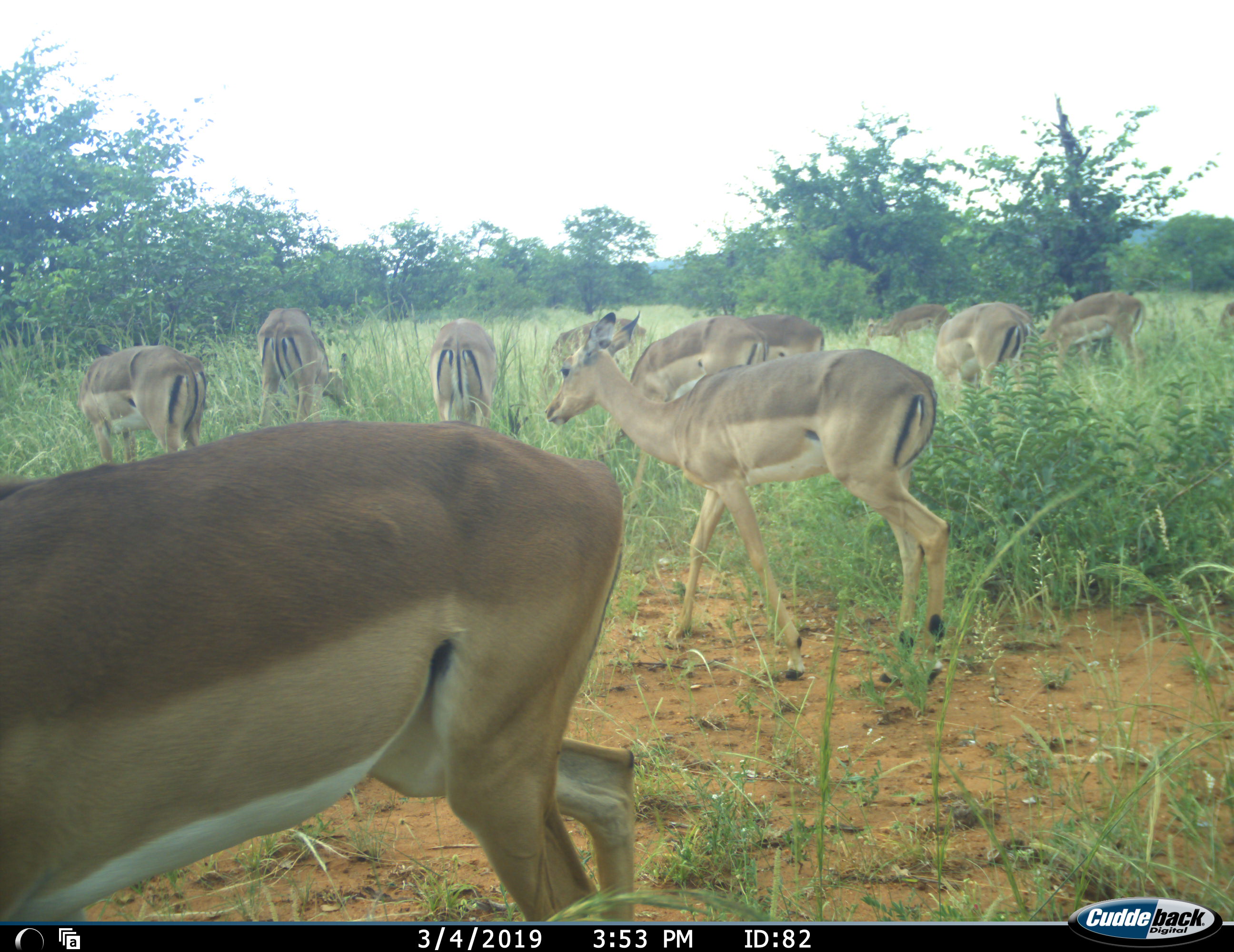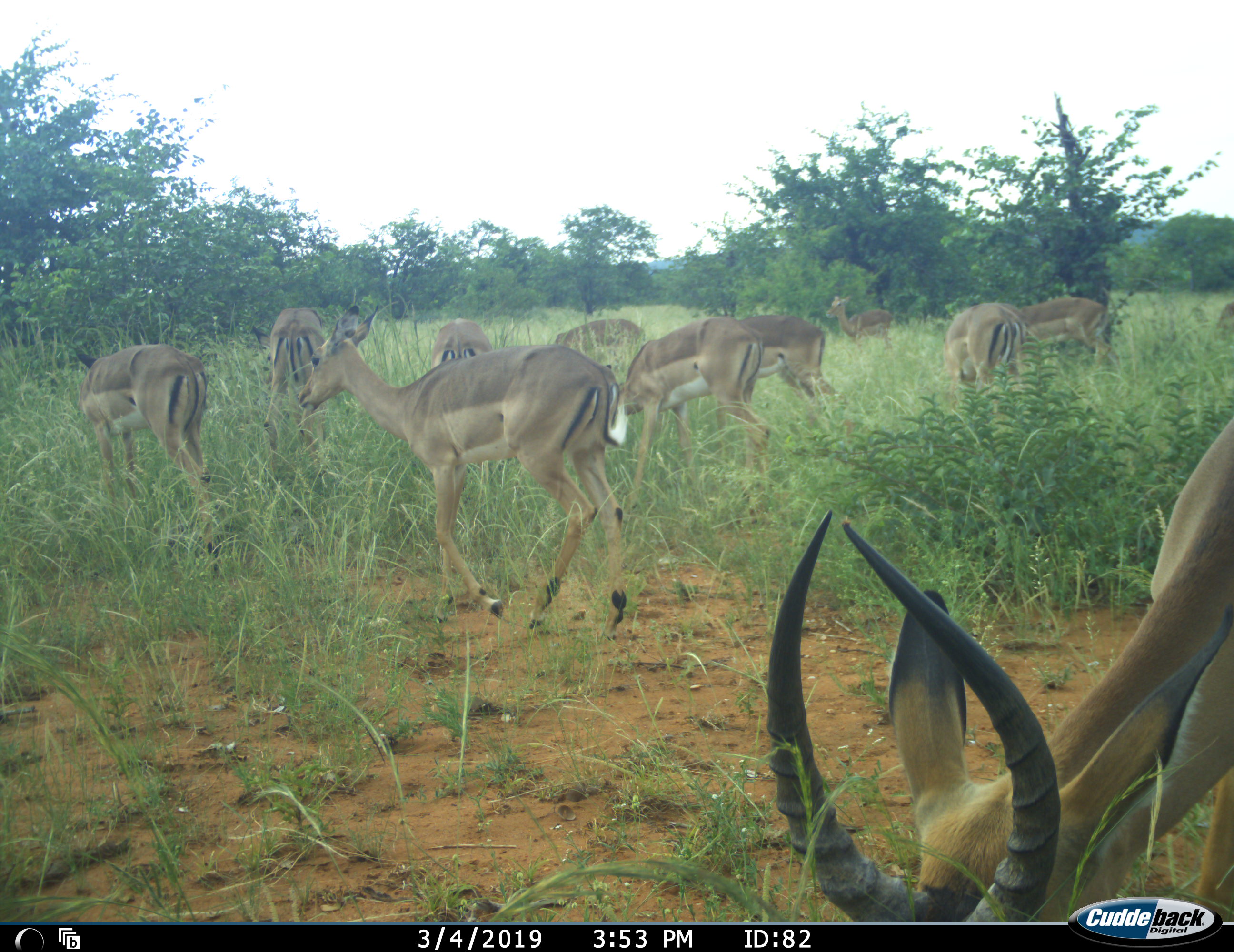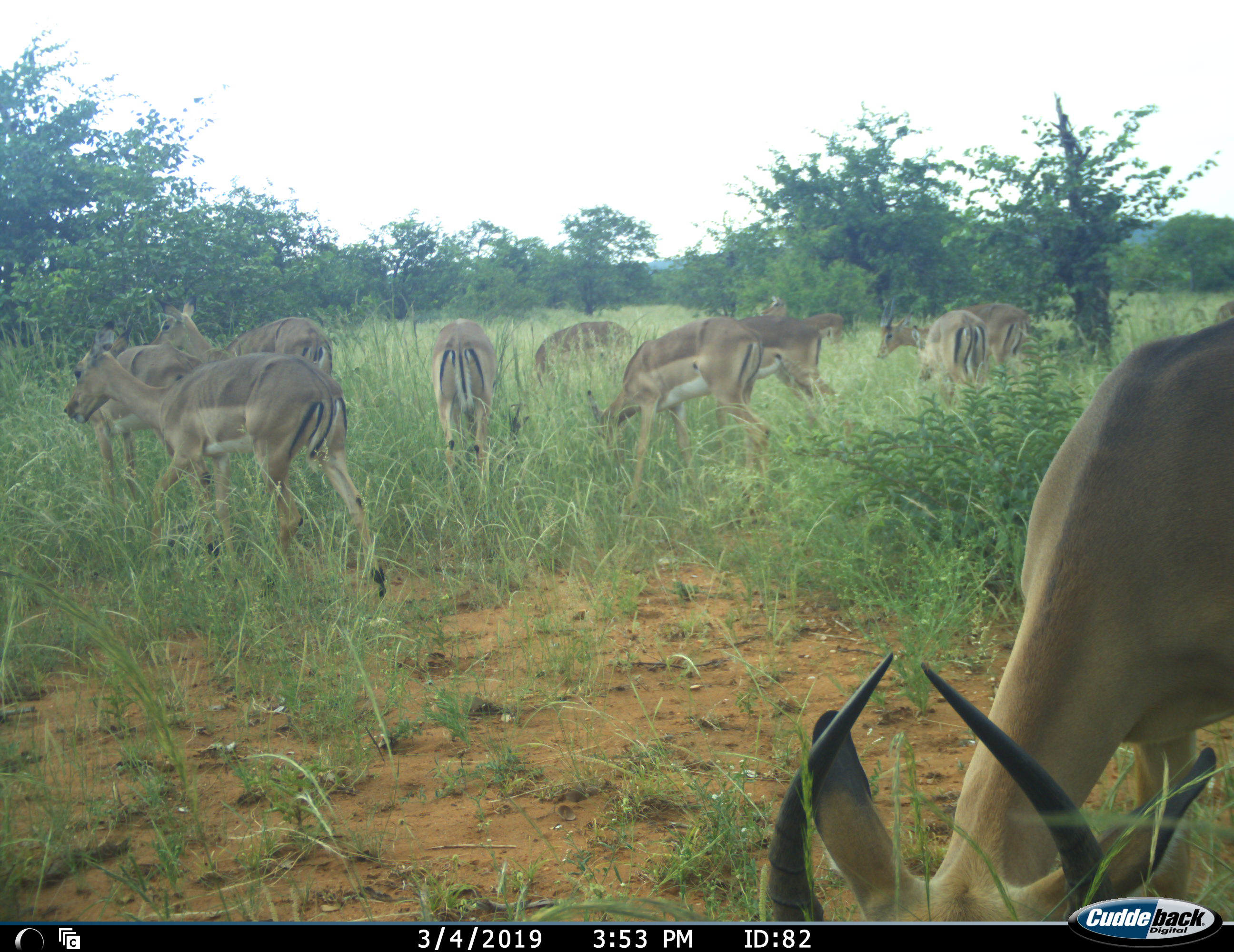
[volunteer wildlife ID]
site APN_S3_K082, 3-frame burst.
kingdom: Animalia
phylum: Chordata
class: Mammalia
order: Artiodactyla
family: Bovidae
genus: Aepyceros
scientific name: Aepyceros melampus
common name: impala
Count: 11-50.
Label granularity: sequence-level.